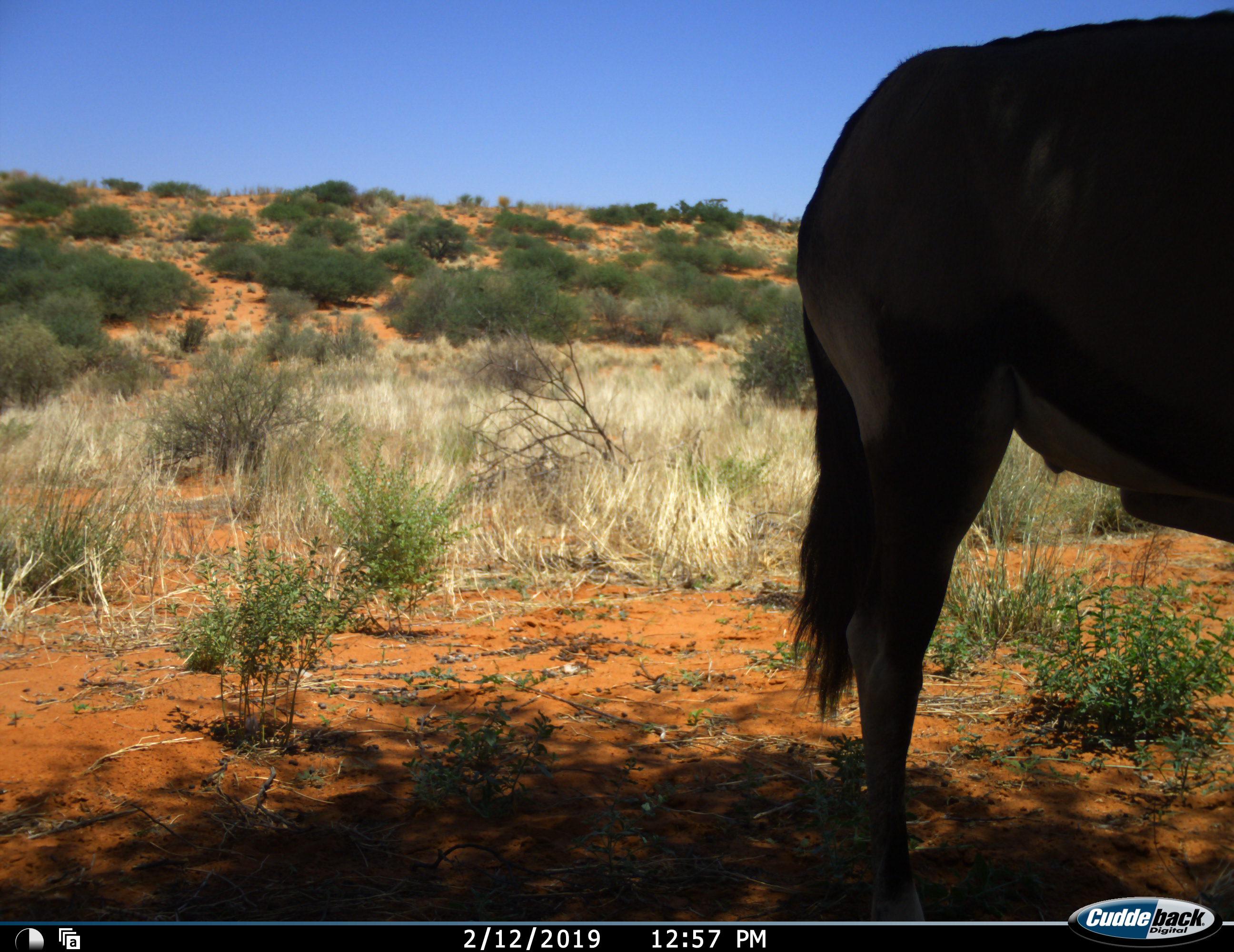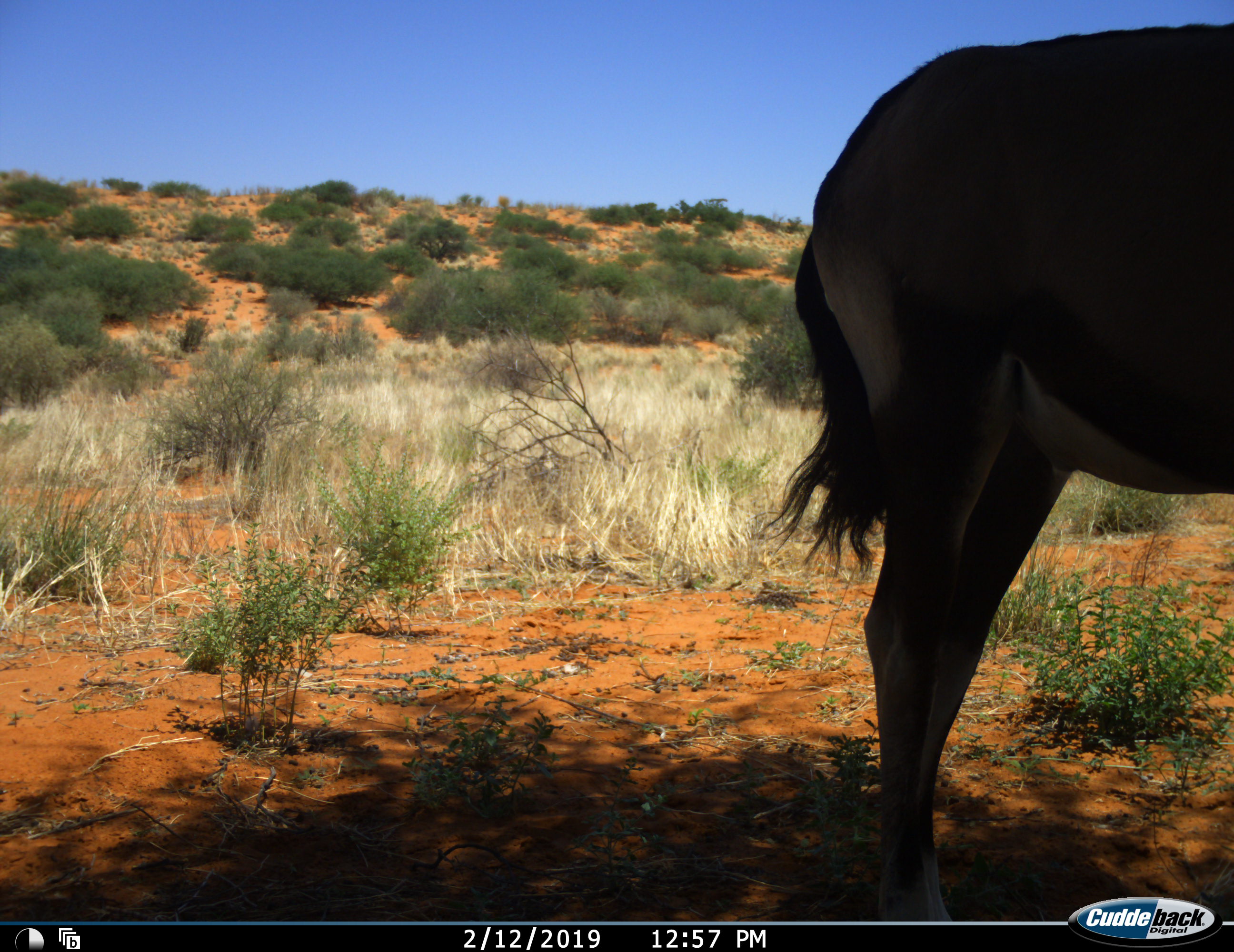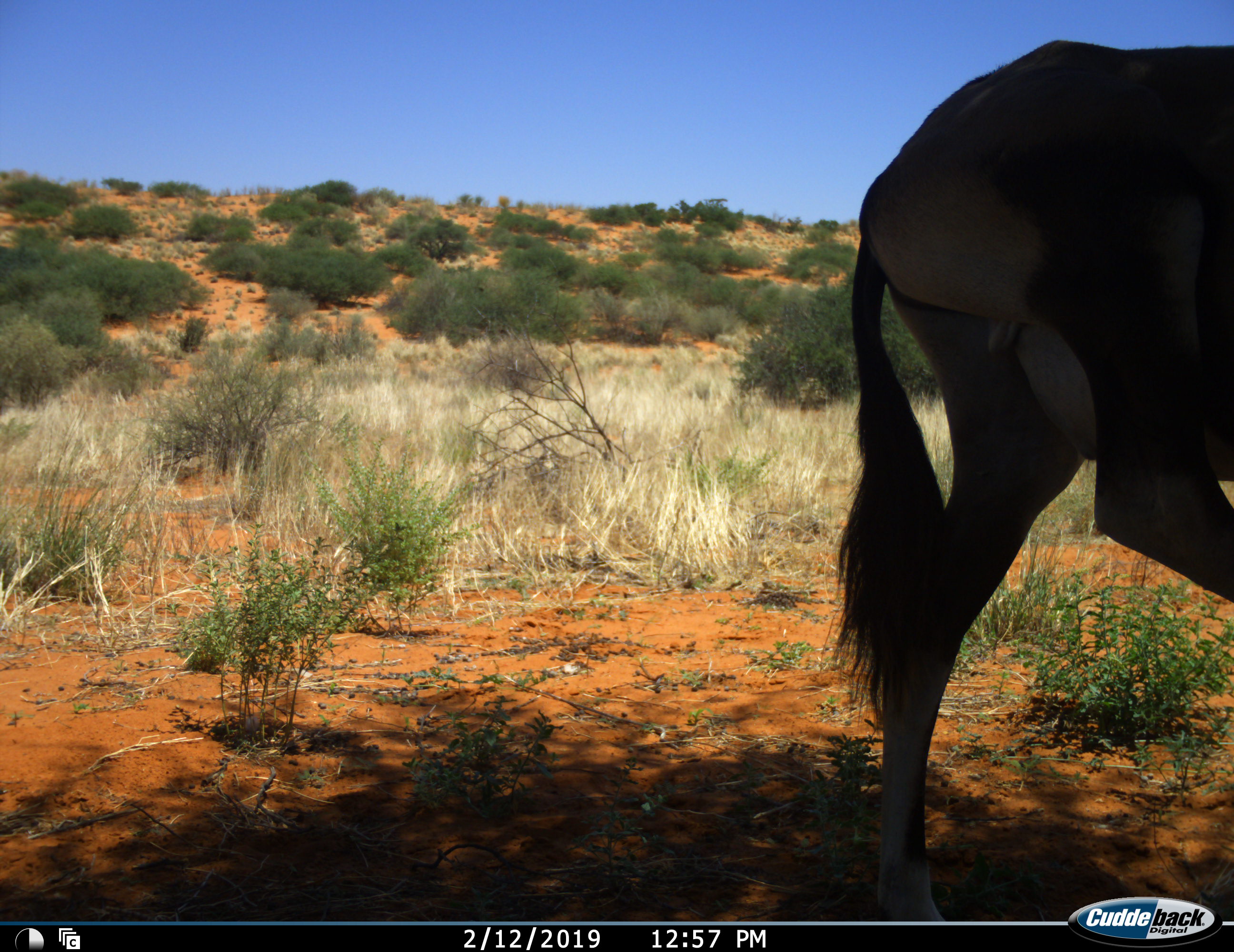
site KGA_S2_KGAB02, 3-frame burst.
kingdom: Animalia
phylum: Chordata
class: Mammalia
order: Artiodactyla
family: Bovidae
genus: Oryx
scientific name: Oryx gazella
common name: gemsbok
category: oryx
Oryx (gemsbok) (Oryx gazella), count 1. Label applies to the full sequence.